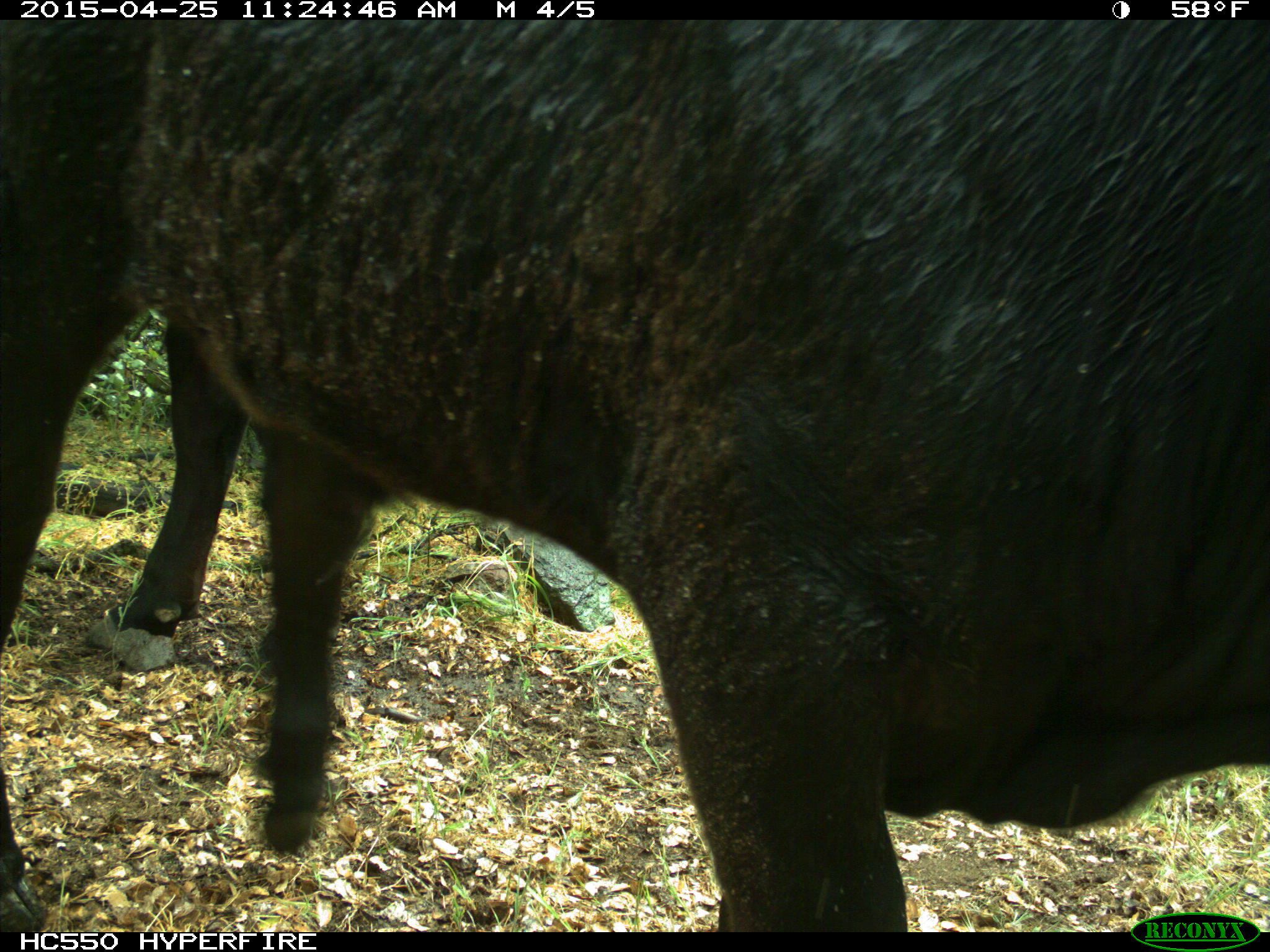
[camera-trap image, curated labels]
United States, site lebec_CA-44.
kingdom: Animalia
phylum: Chordata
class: Mammalia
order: Artiodactyla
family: Suidae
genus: Sus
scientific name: Sus scrofa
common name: wild boar